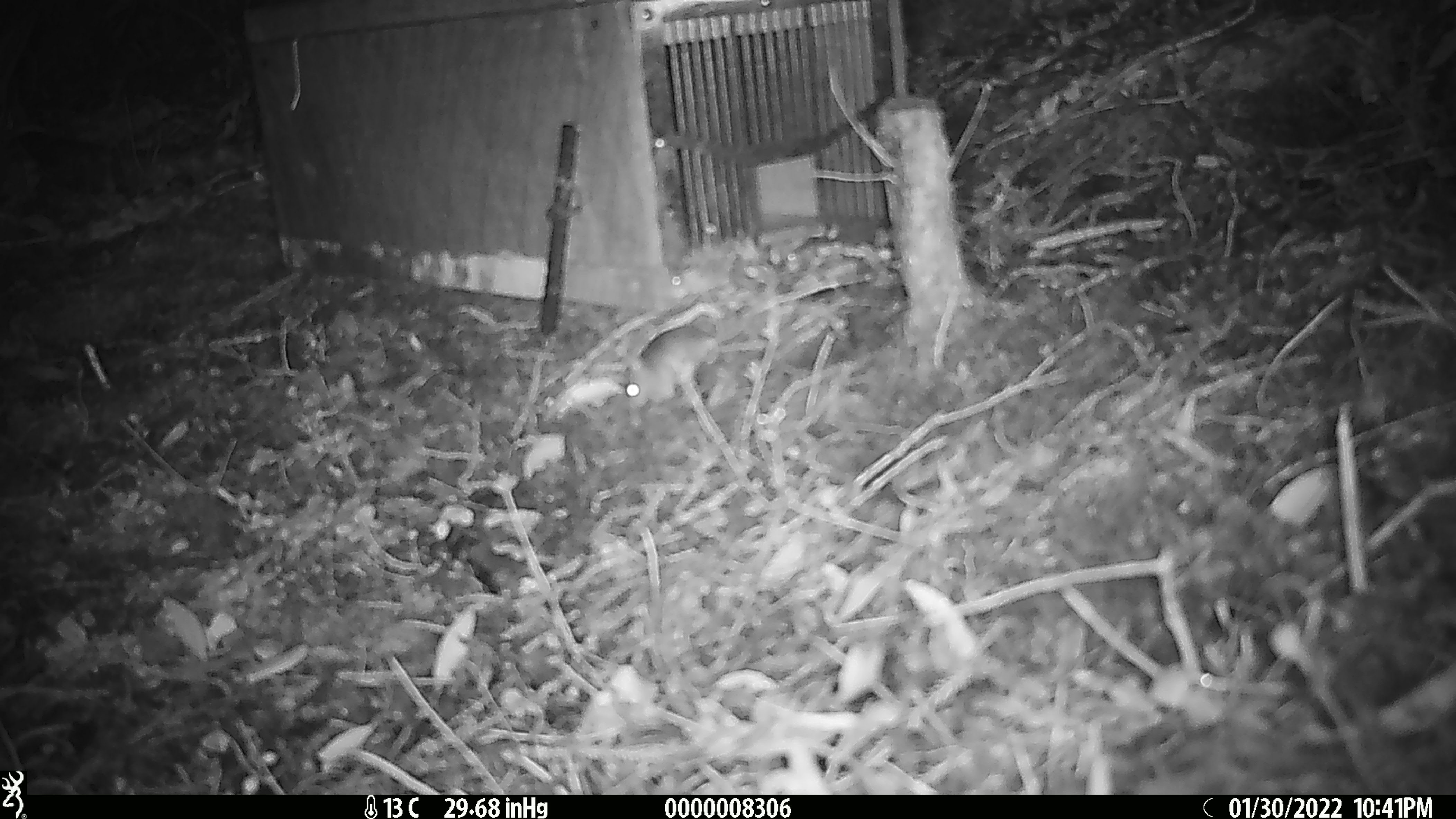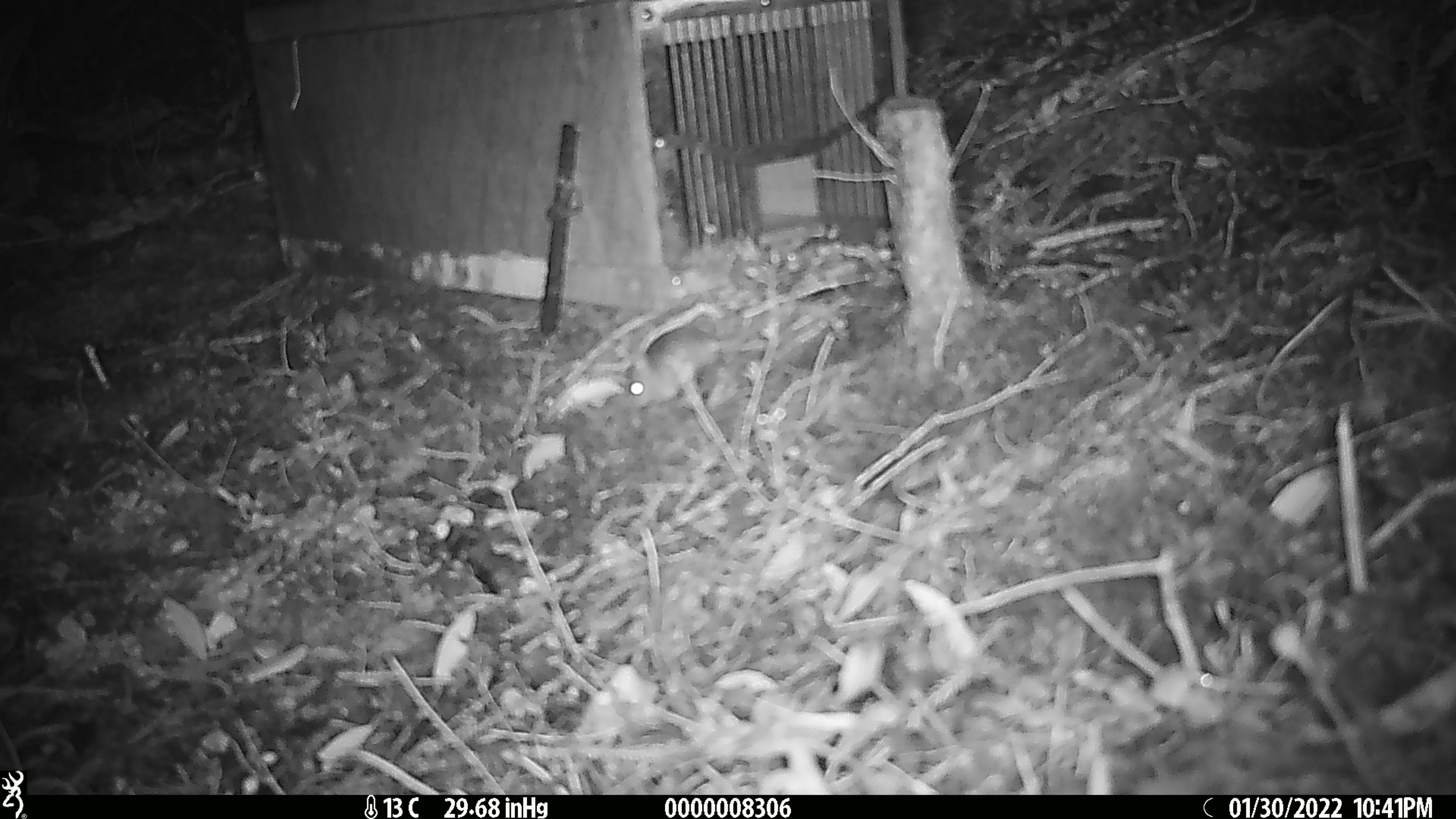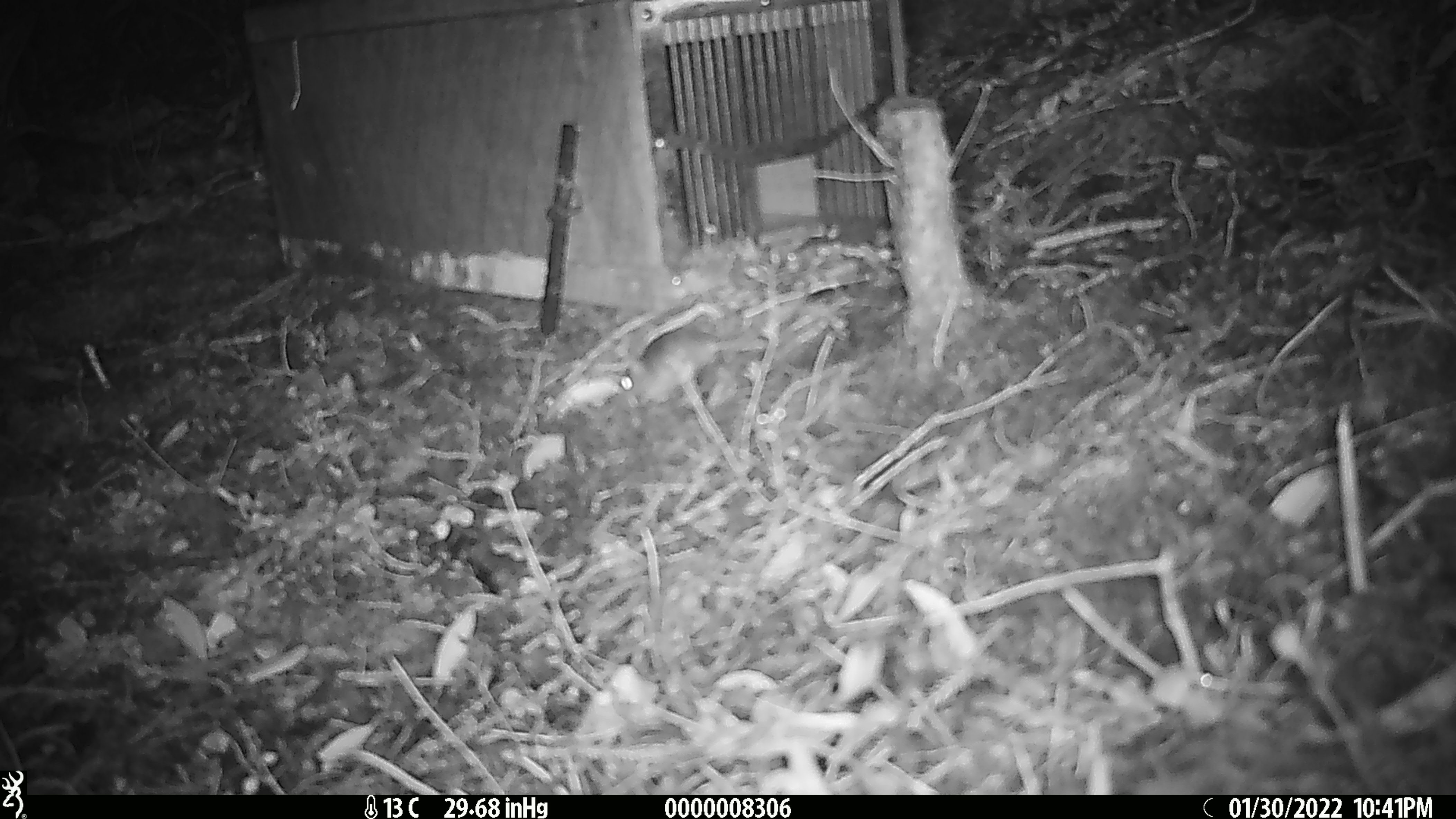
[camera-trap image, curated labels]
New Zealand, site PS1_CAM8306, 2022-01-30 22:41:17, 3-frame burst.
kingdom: Animalia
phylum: Chordata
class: Mammalia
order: Rodentia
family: Muridae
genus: Mus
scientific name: Mus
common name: mouse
Mouse (Mus).